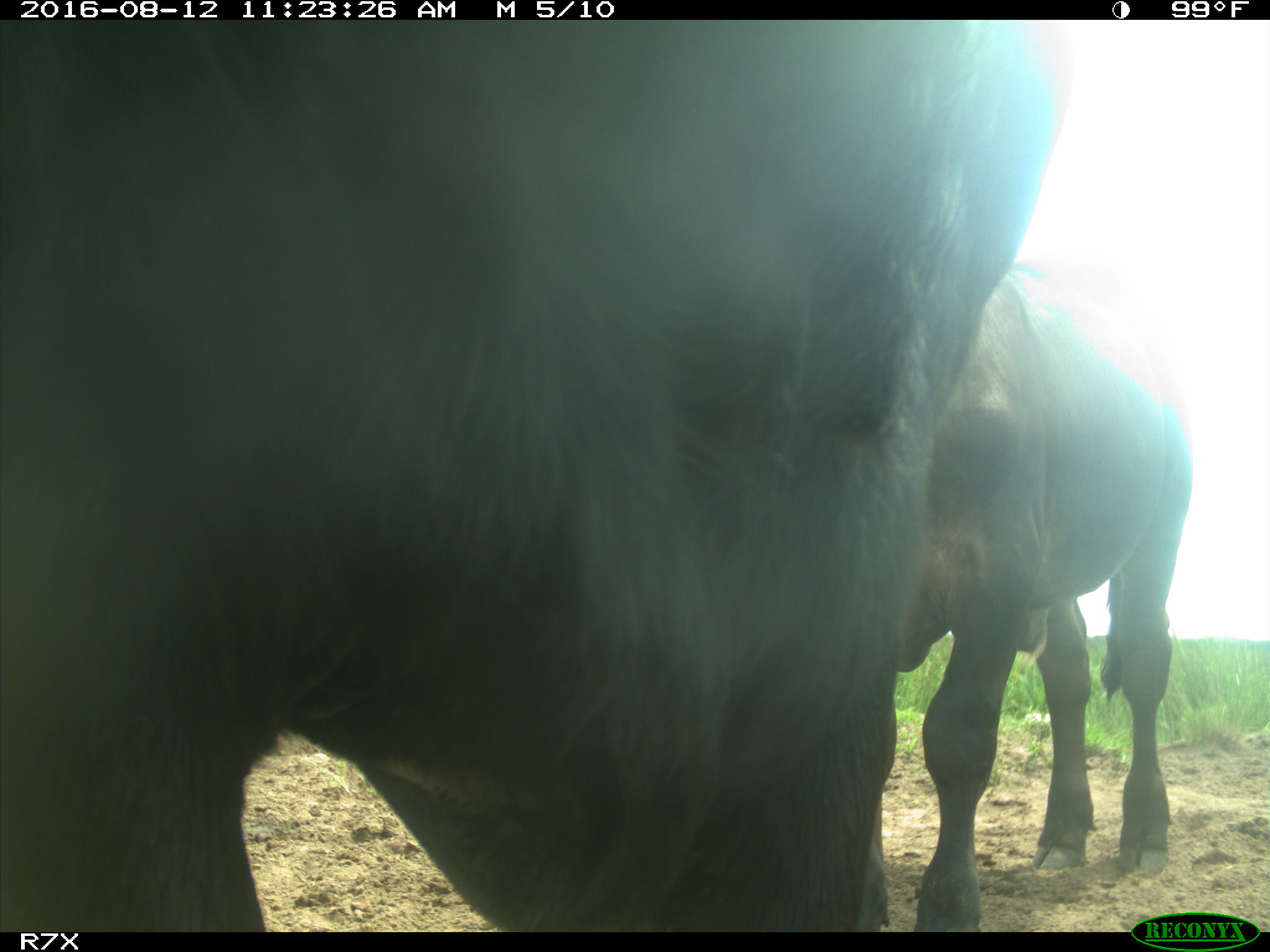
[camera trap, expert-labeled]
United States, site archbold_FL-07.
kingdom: Animalia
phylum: Chordata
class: Mammalia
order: Artiodactyla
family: Bovidae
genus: Bos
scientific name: Bos taurus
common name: domestic cow